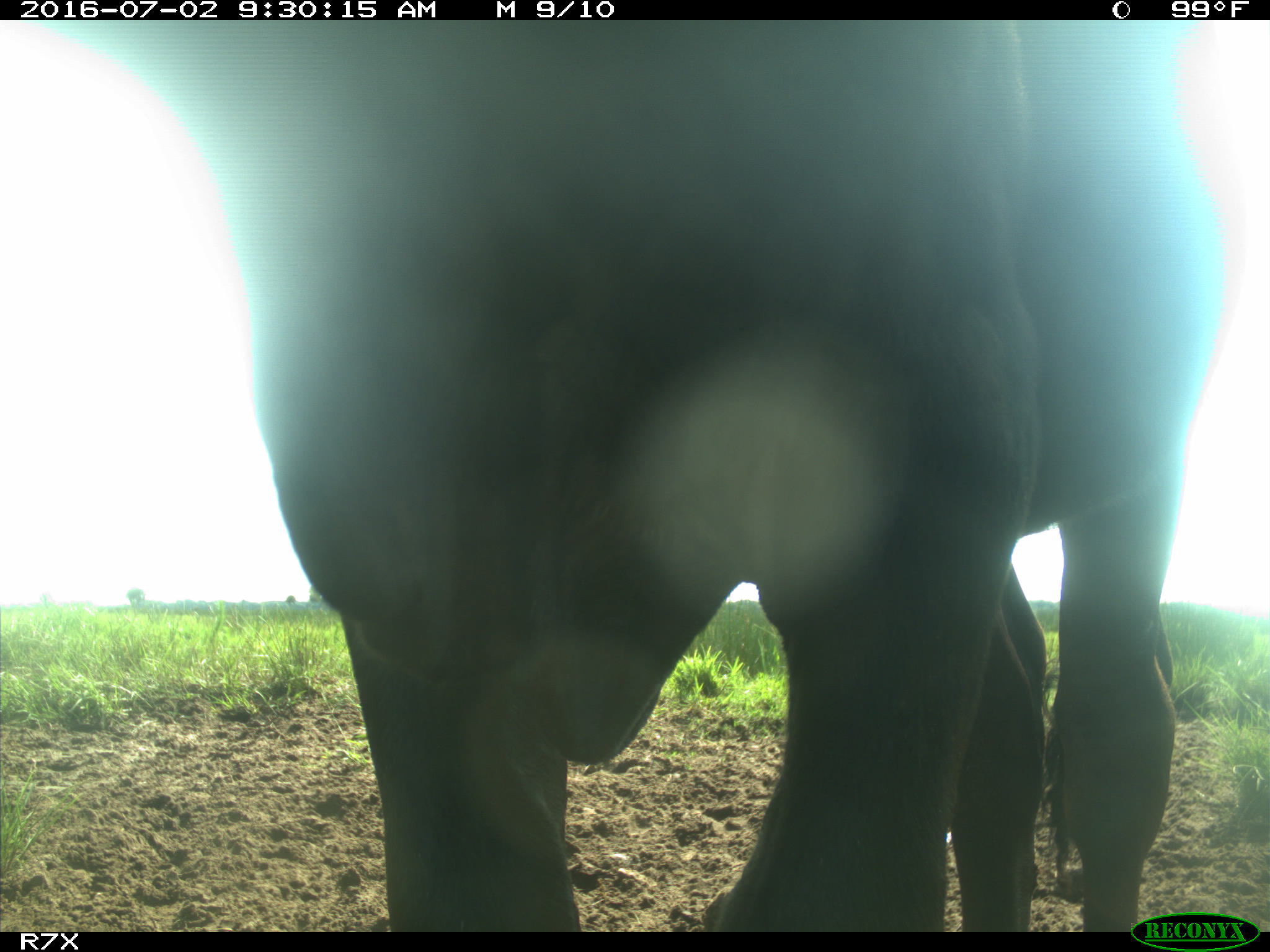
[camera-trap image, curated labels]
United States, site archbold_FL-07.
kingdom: Animalia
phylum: Chordata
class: Mammalia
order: Artiodactyla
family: Bovidae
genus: Bos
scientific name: Bos taurus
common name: domestic cow